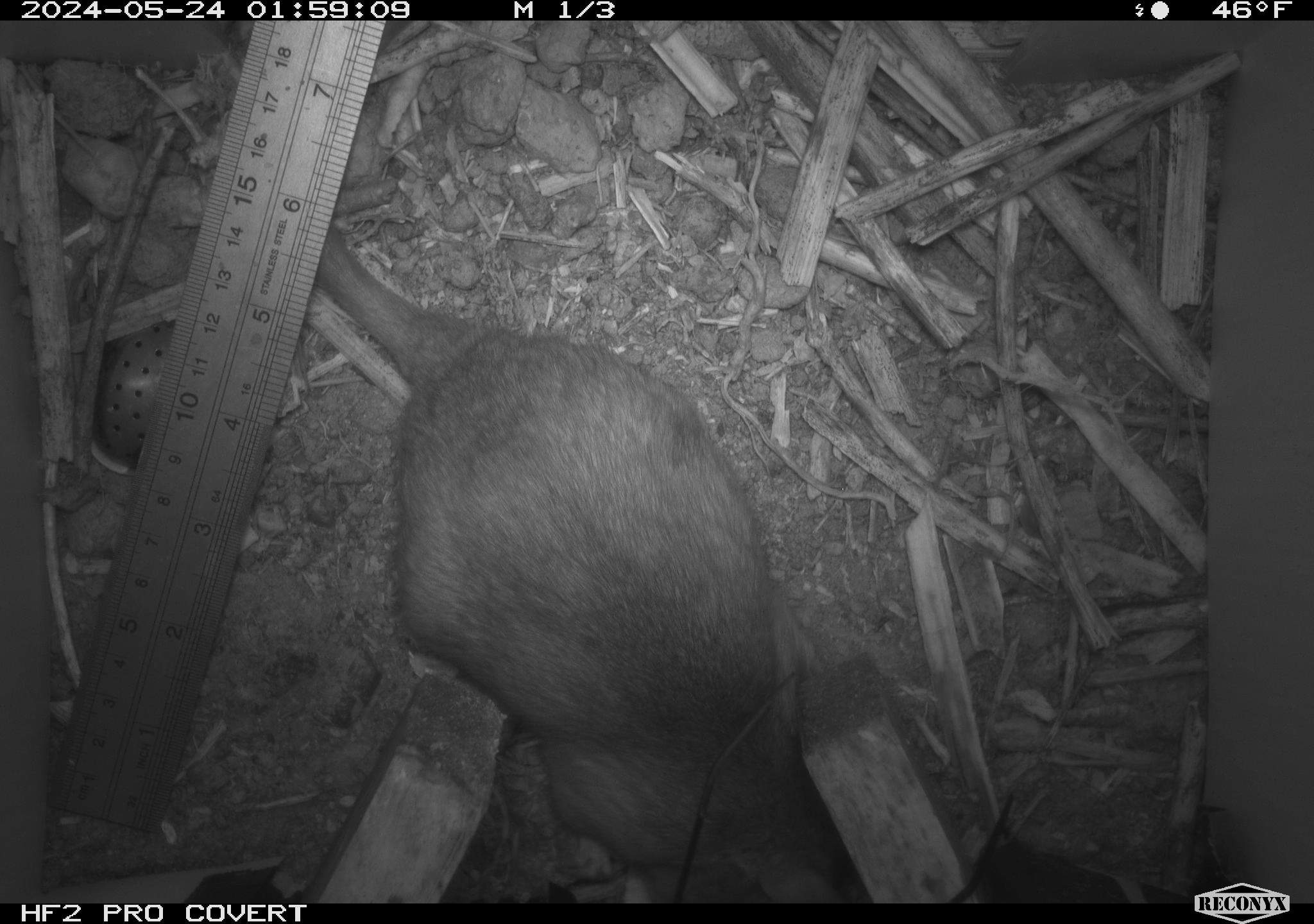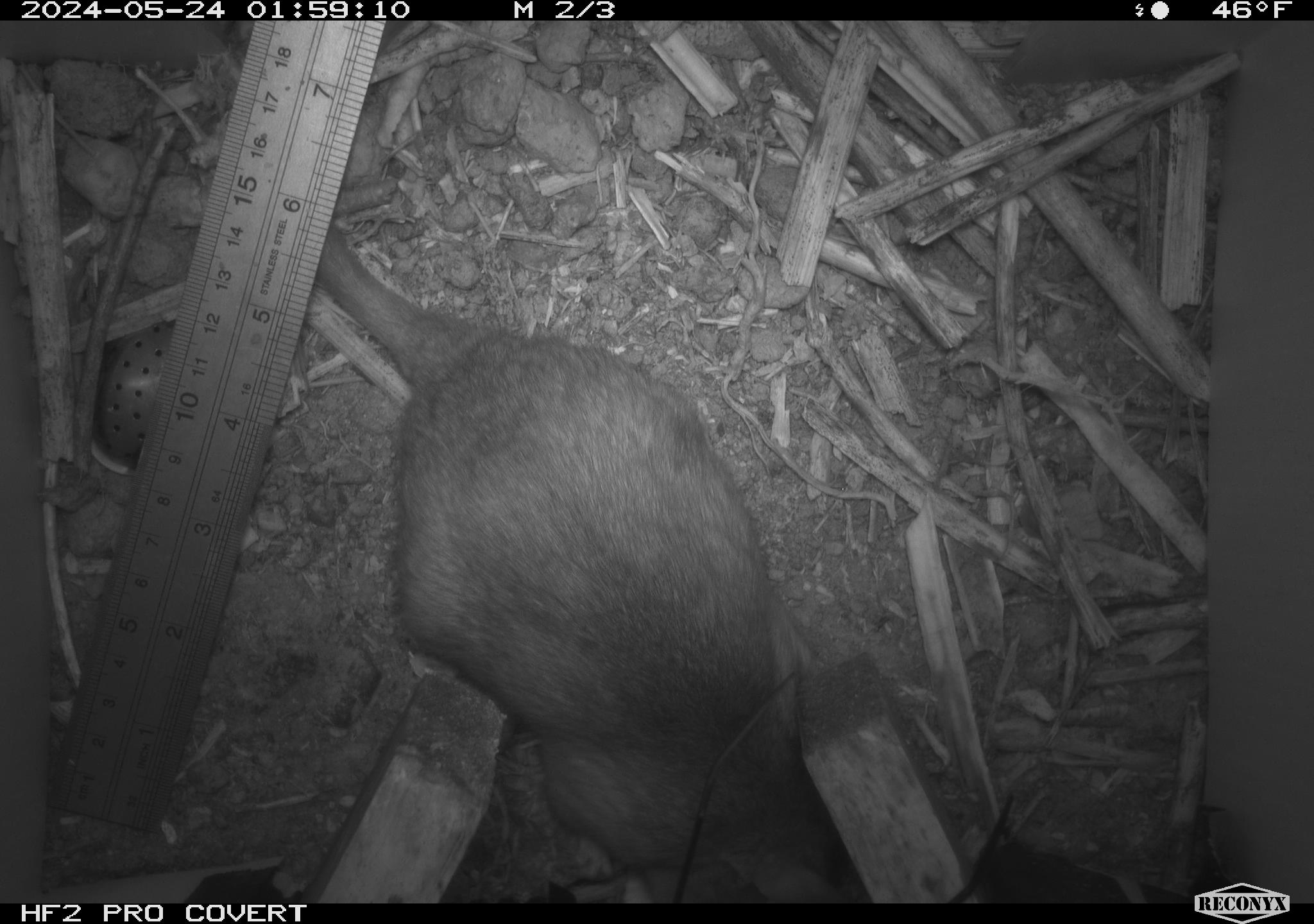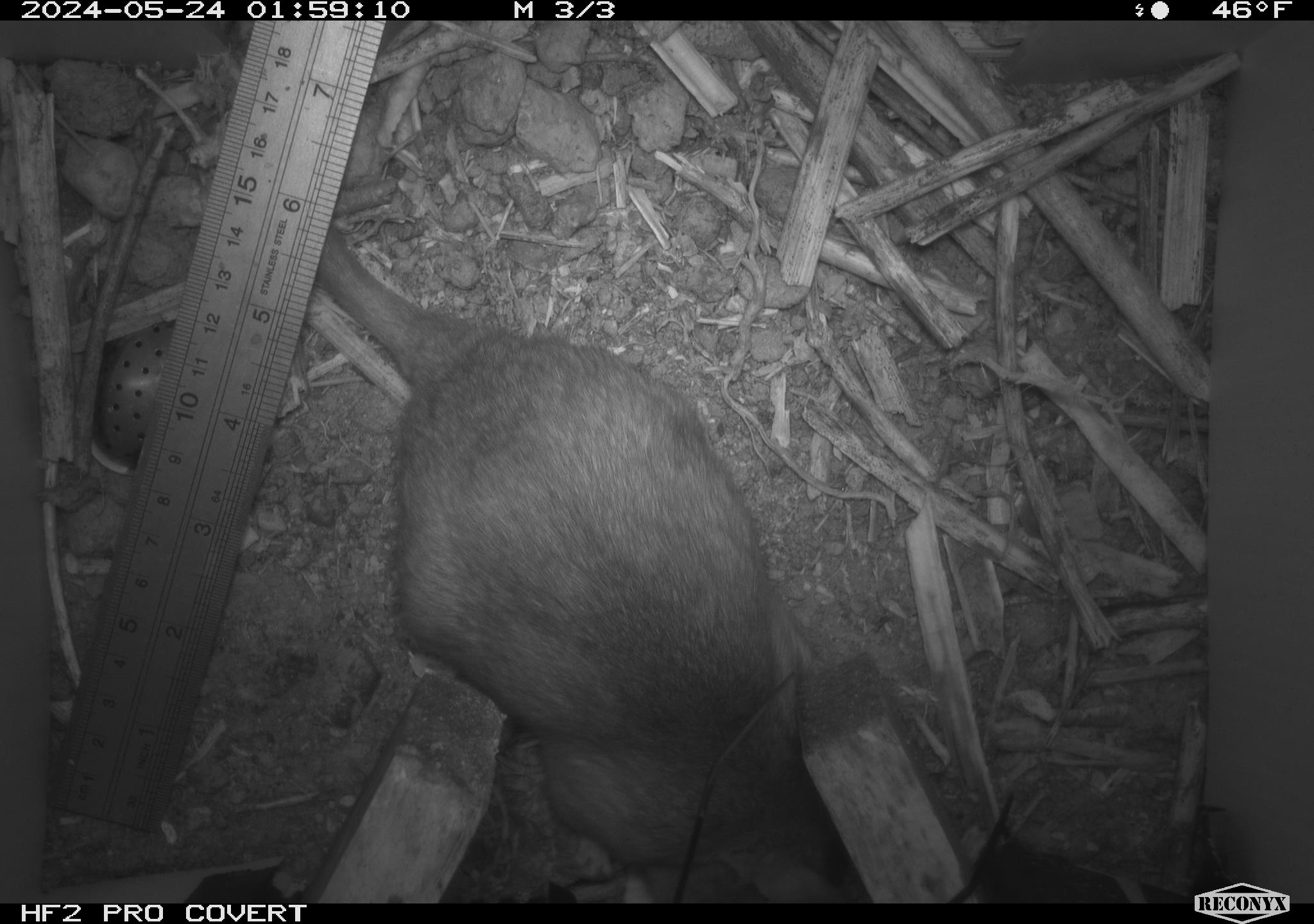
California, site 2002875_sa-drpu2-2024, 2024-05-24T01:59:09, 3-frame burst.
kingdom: Animalia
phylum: Chordata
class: Mammalia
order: Rodentia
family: Cricetidae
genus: Neotoma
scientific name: Neotoma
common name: pack rat or woodrat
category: neotoma species